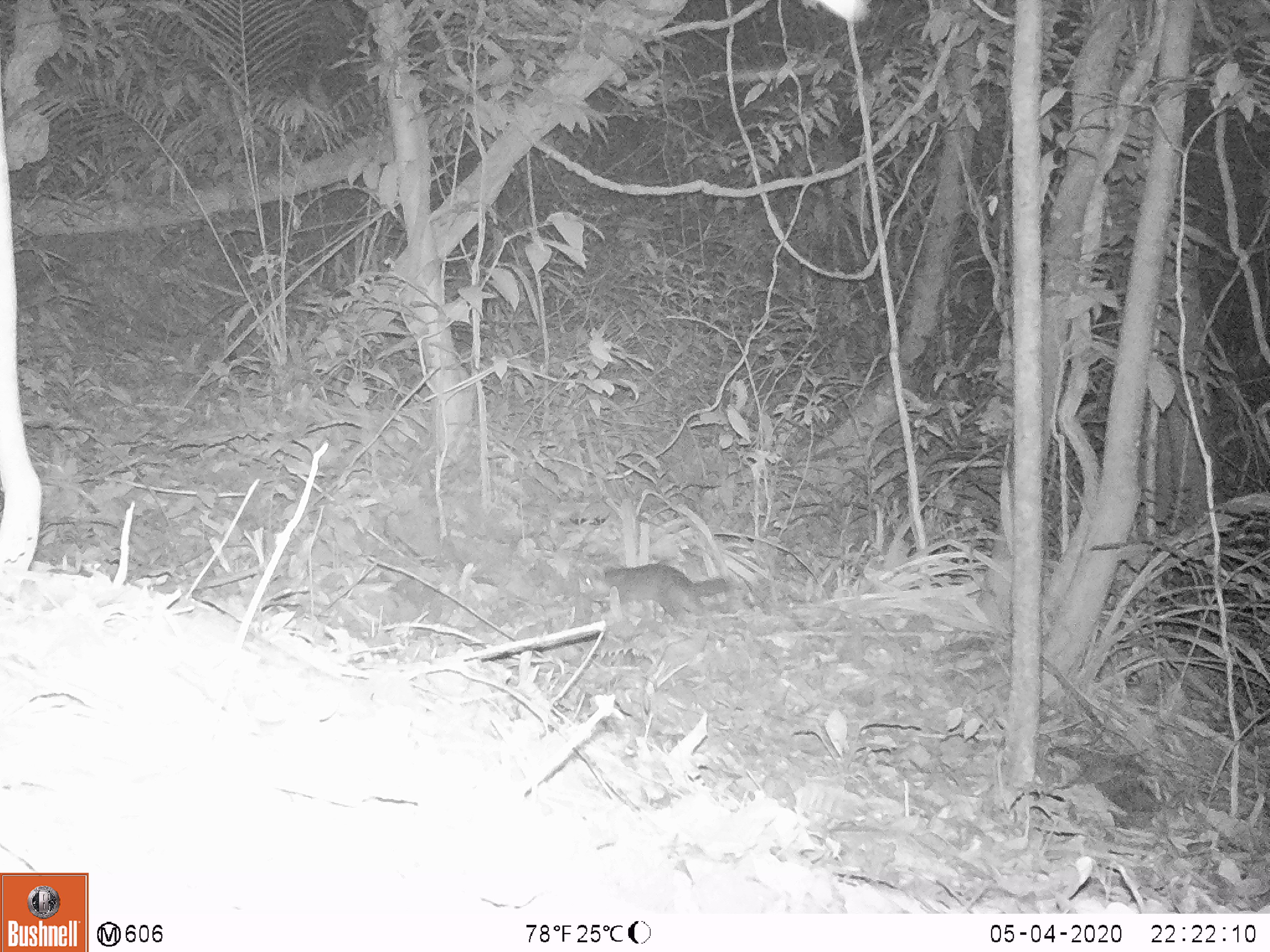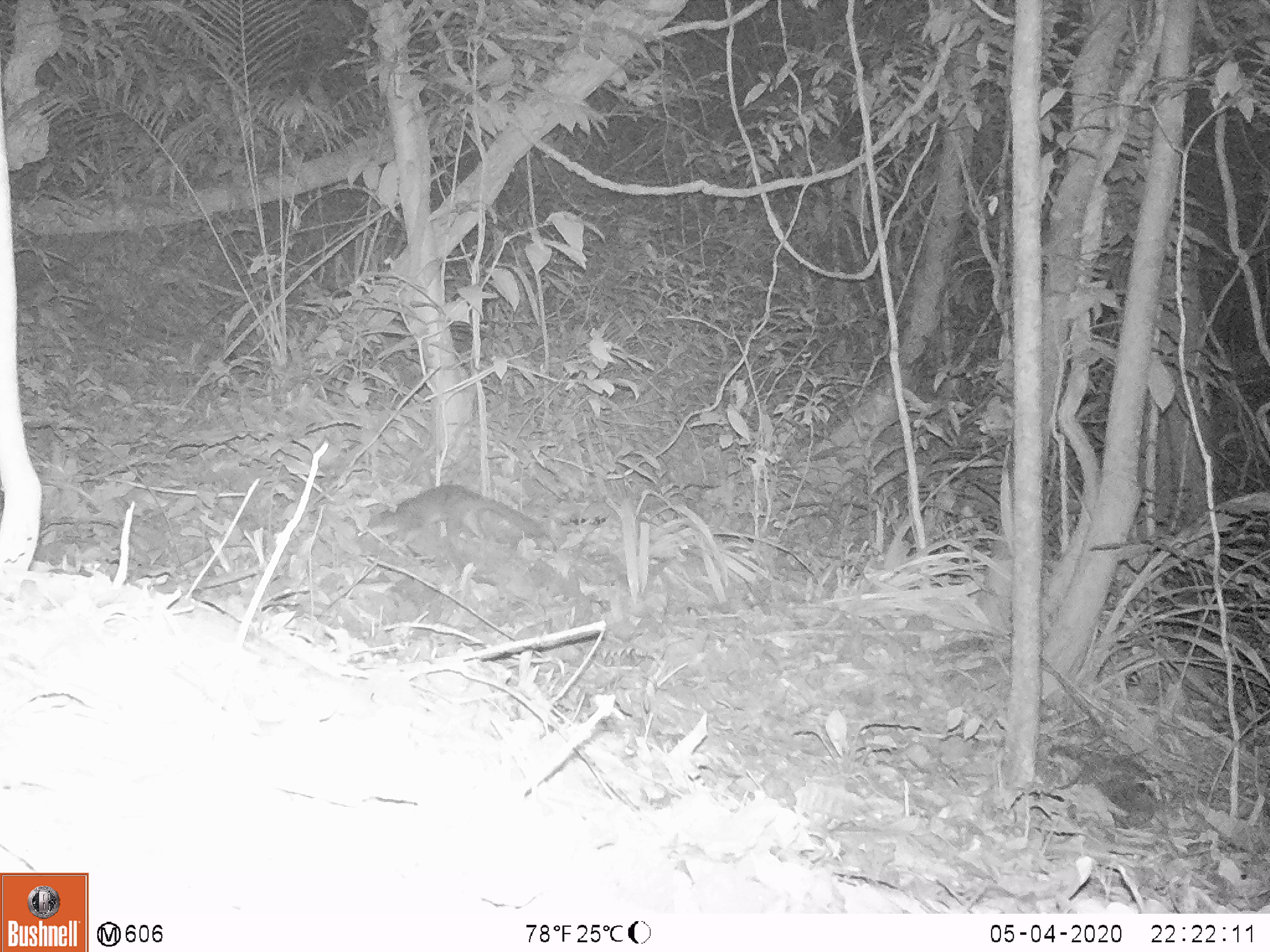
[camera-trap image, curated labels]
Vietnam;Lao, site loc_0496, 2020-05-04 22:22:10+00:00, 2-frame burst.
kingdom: Animalia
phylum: Chordata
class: Mammalia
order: Carnivora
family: Mustelidae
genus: Melogale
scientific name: Melogale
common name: ferret badger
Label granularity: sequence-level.